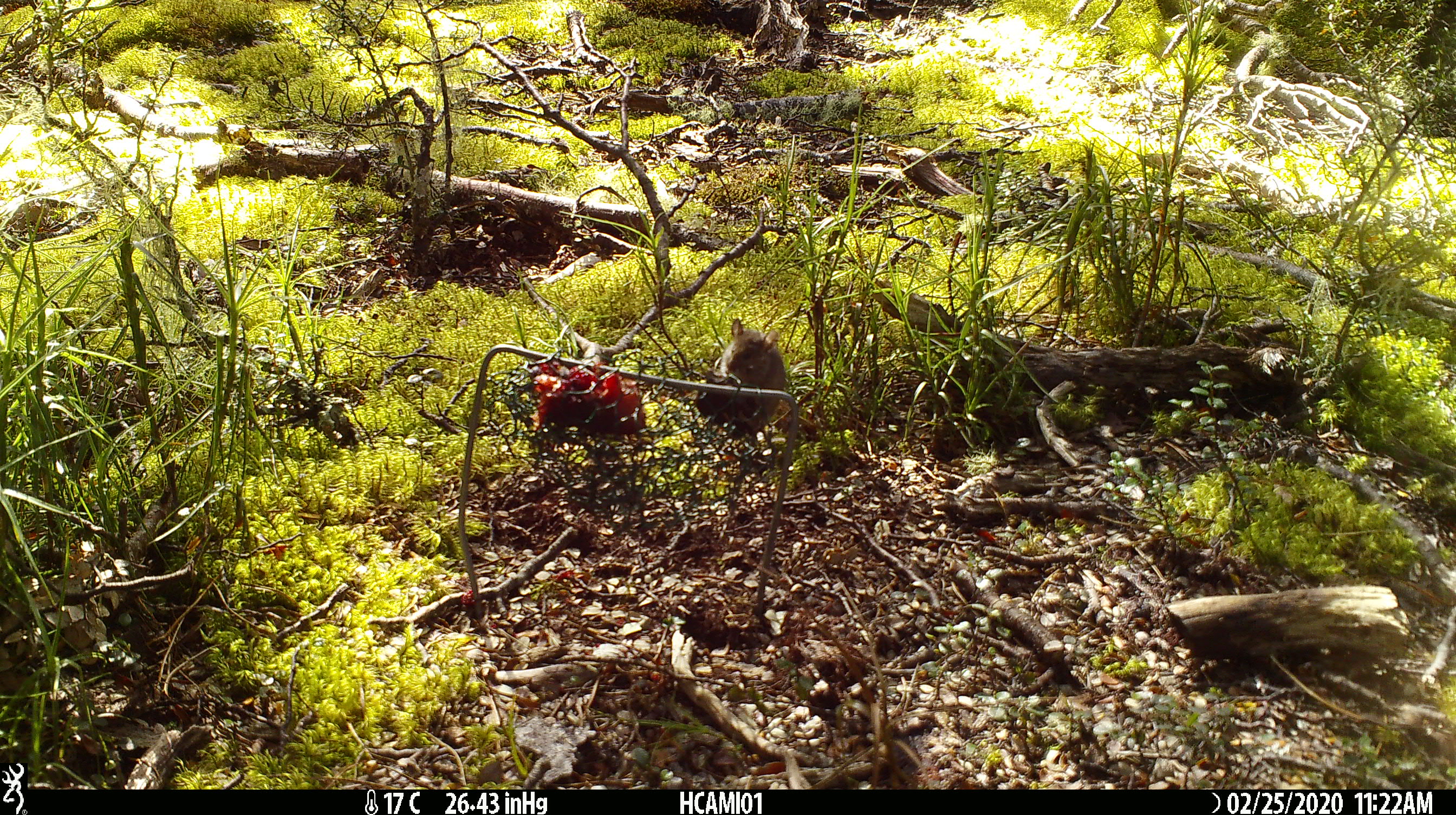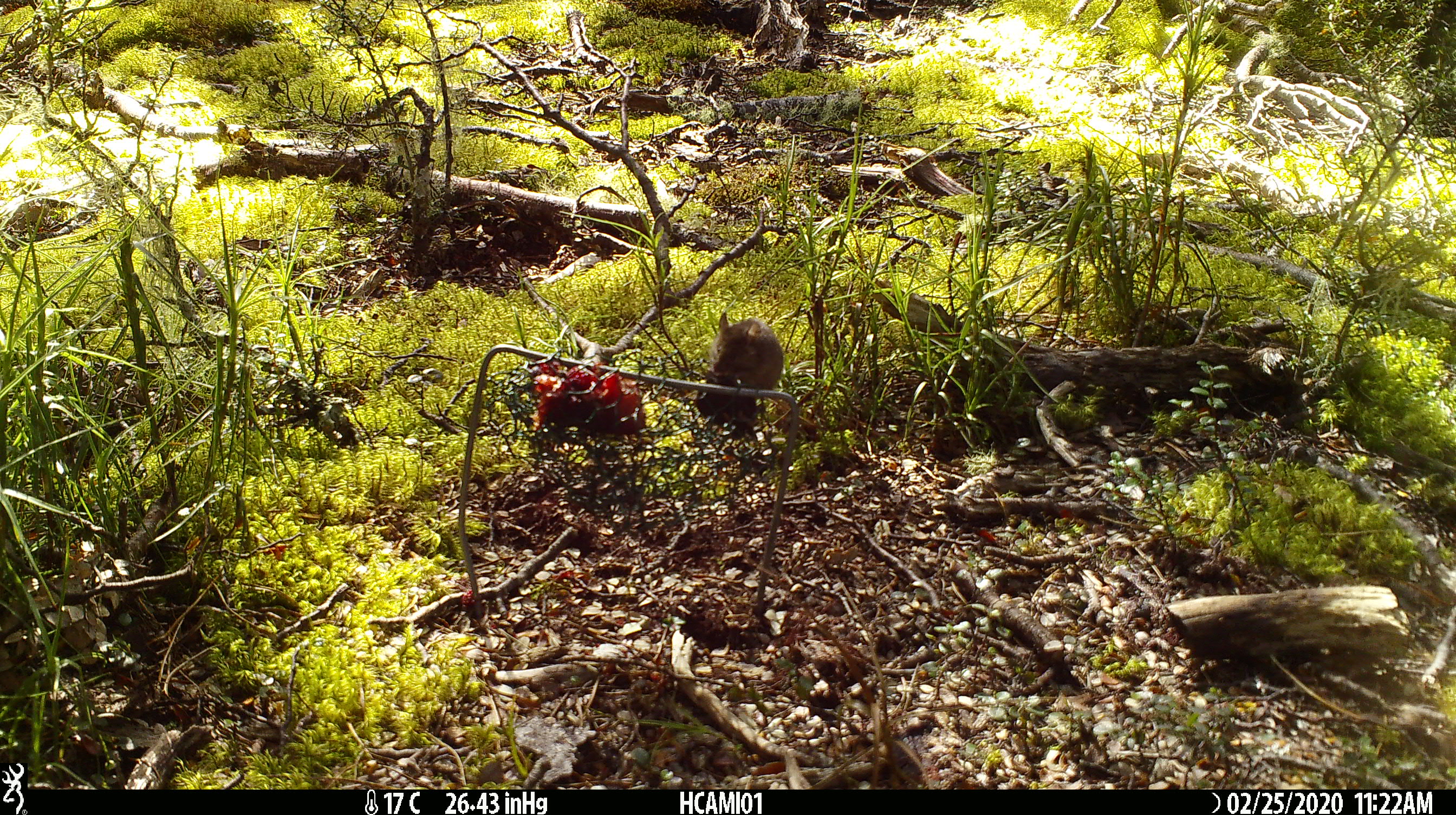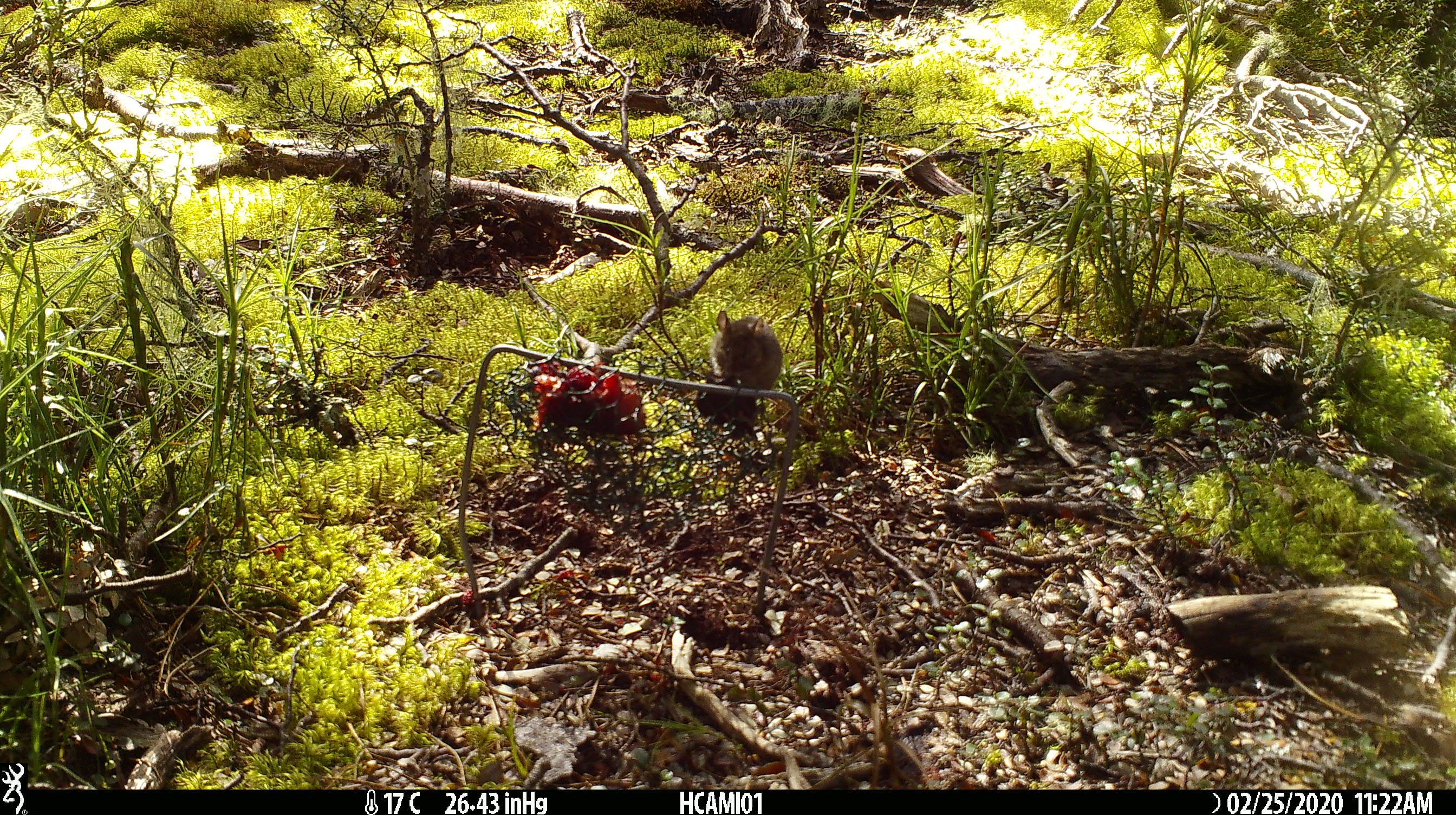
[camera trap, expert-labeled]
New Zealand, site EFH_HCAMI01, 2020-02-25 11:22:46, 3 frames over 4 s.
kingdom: Animalia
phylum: Chordata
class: Mammalia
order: Rodentia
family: Muridae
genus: Mus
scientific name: Mus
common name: mouse